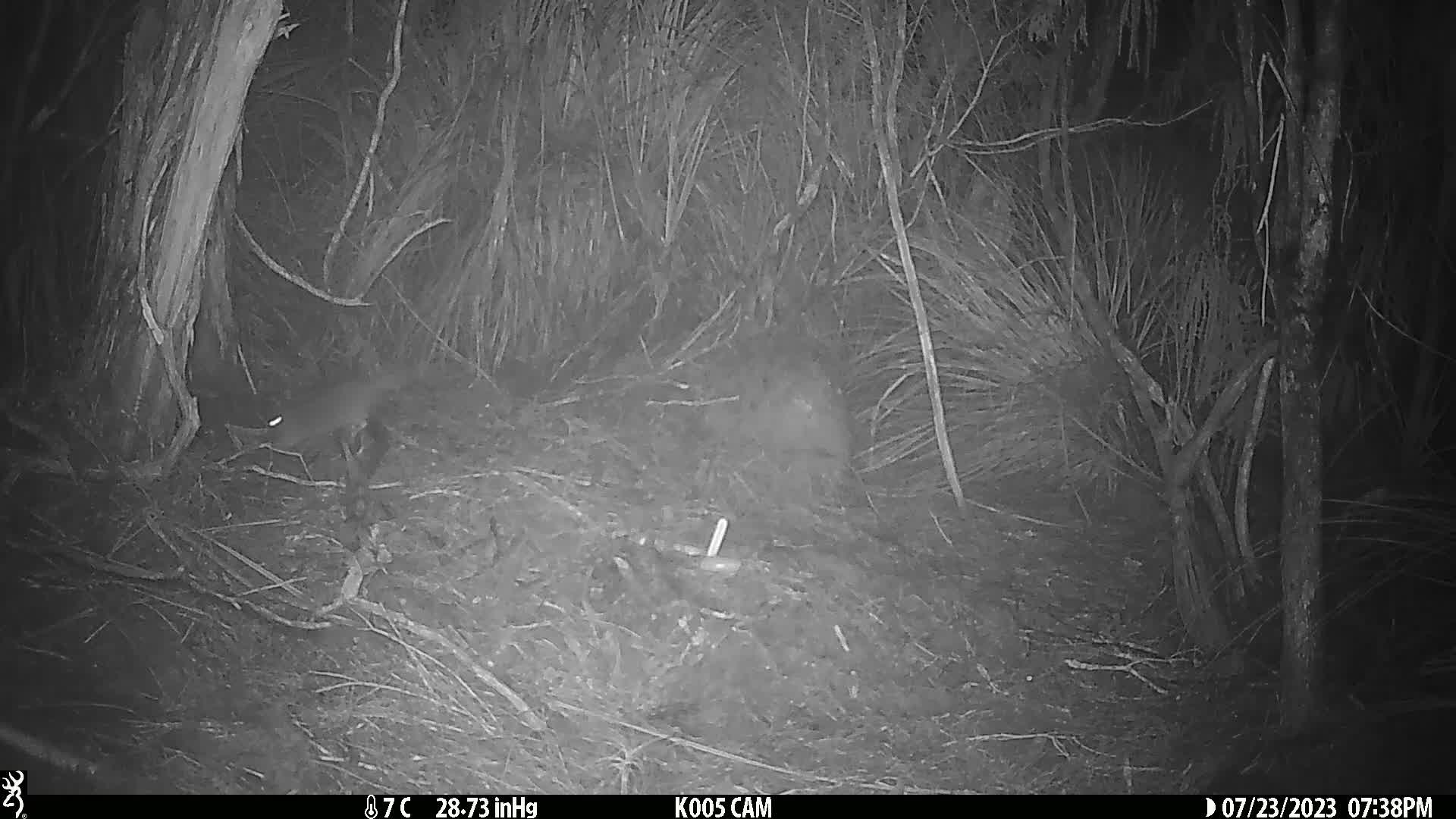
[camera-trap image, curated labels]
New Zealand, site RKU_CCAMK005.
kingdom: Animalia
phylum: Chordata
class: Mammalia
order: Rodentia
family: Muridae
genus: Rattus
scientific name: Rattus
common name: rat